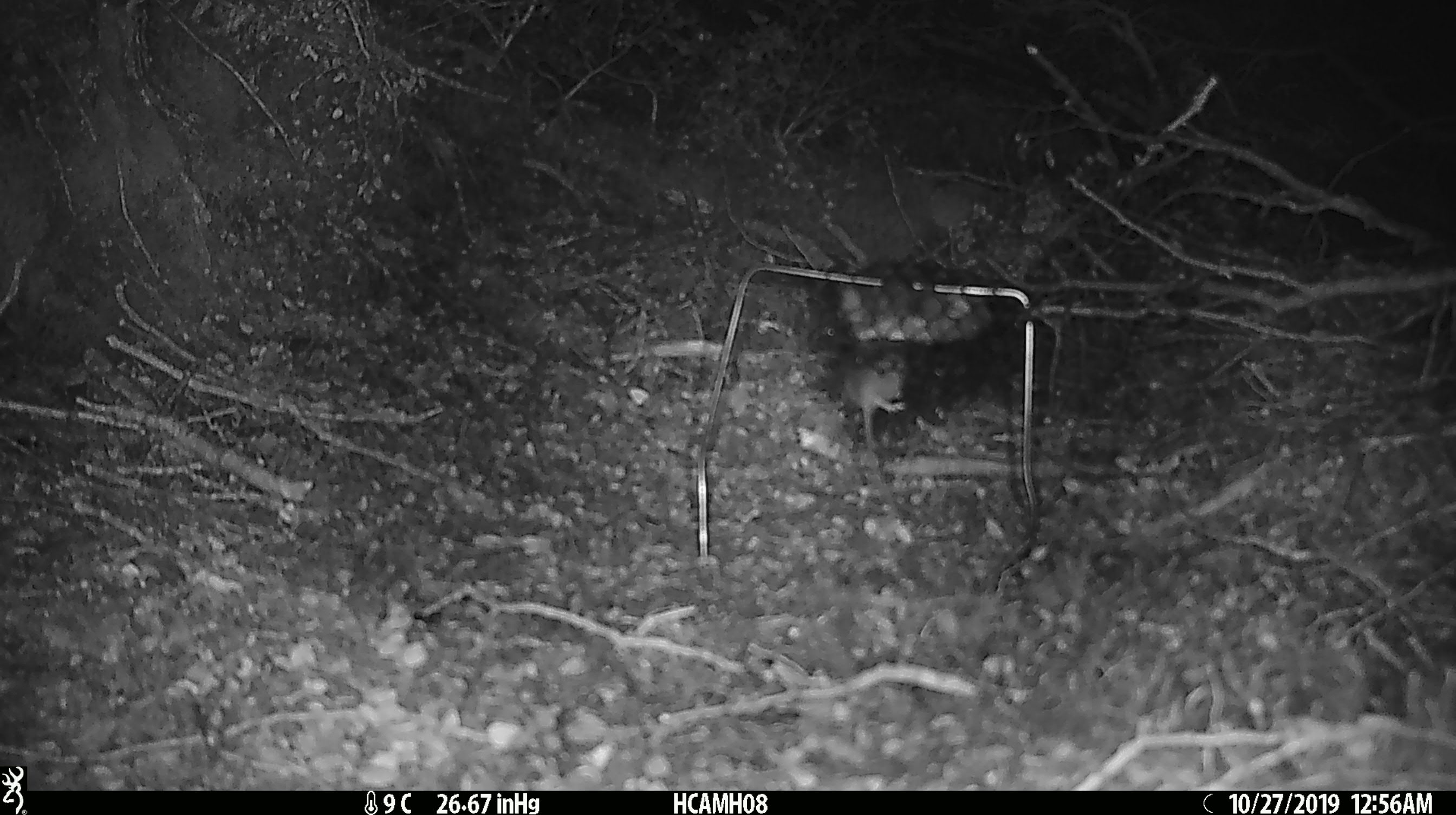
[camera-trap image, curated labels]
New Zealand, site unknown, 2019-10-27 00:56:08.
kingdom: Animalia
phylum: Chordata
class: Mammalia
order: Rodentia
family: Muridae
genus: Mus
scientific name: Mus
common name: mouse